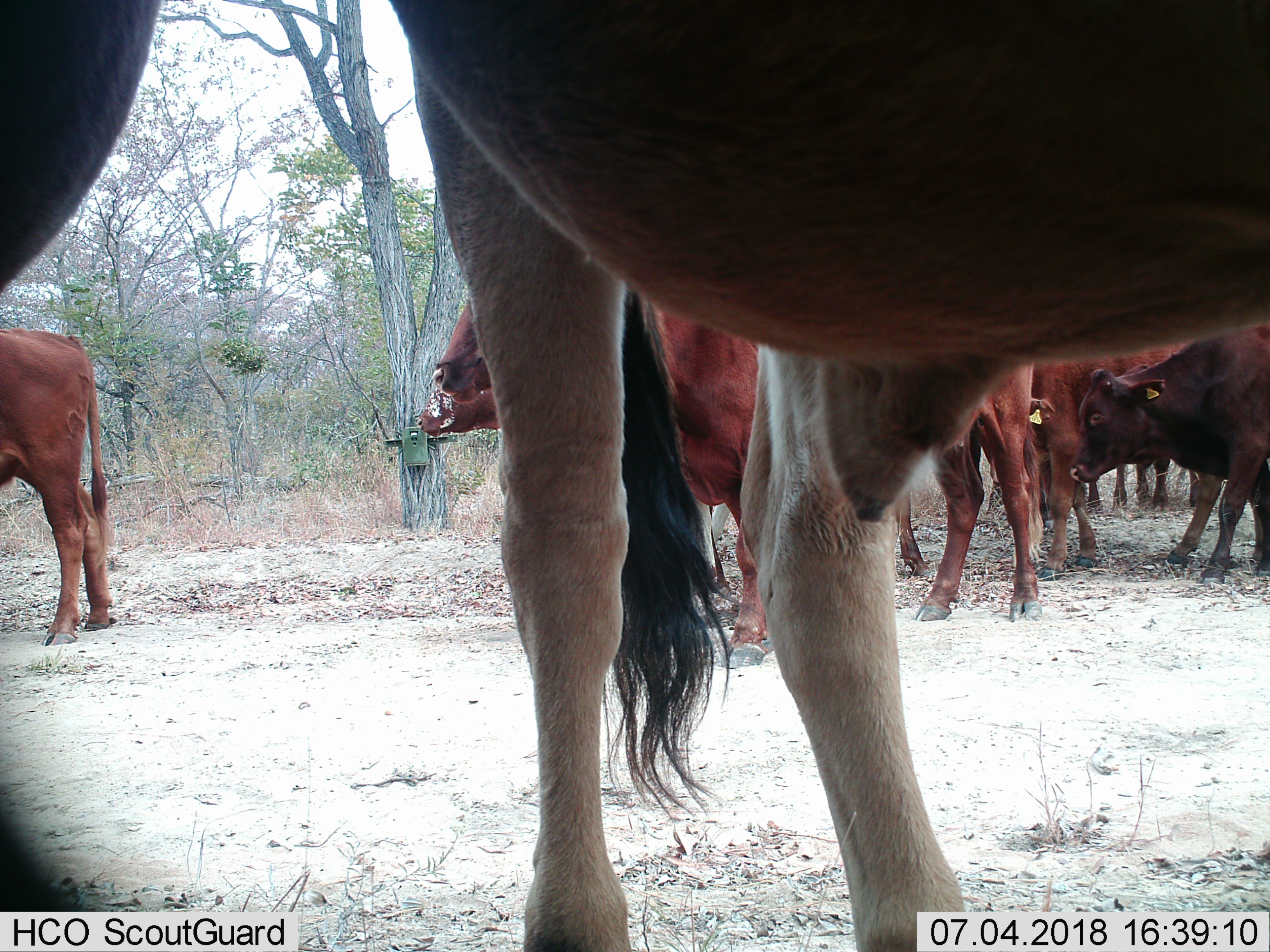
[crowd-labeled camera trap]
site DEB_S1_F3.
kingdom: Animalia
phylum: Chordata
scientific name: Vertebrata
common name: domestic animal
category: domesticanimal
Domesticanimal (domestic animal) (Vertebrata), count 7. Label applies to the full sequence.